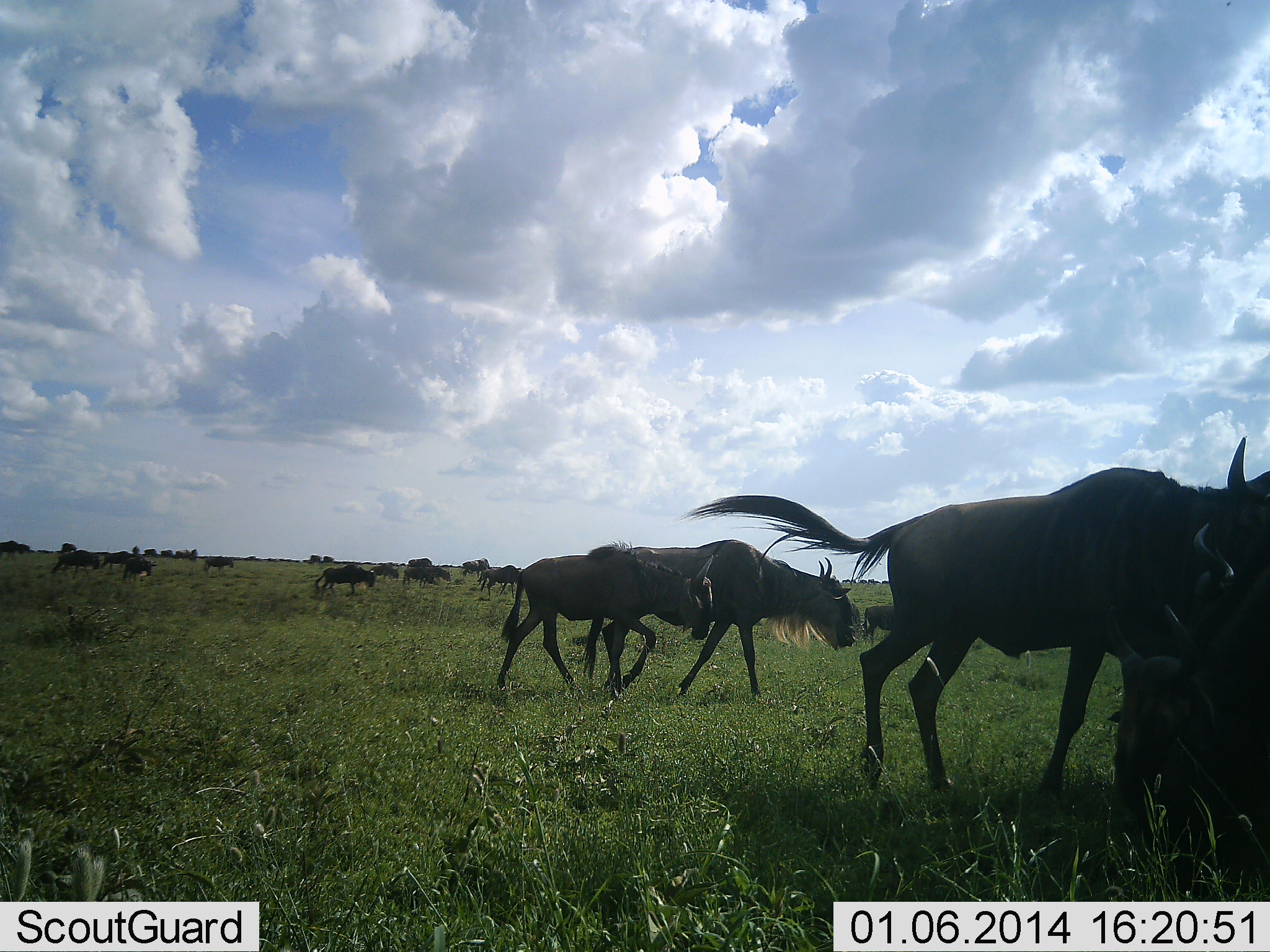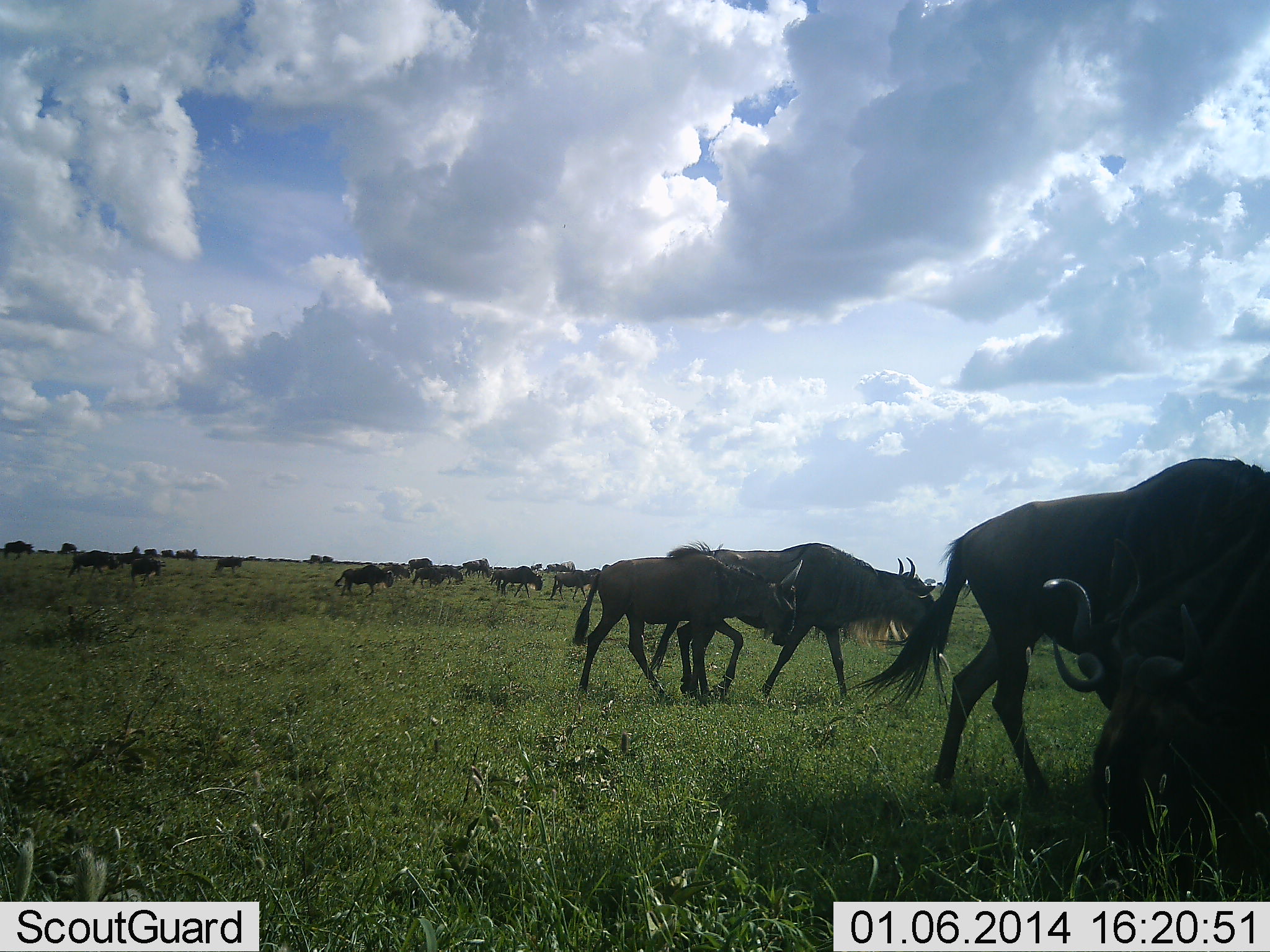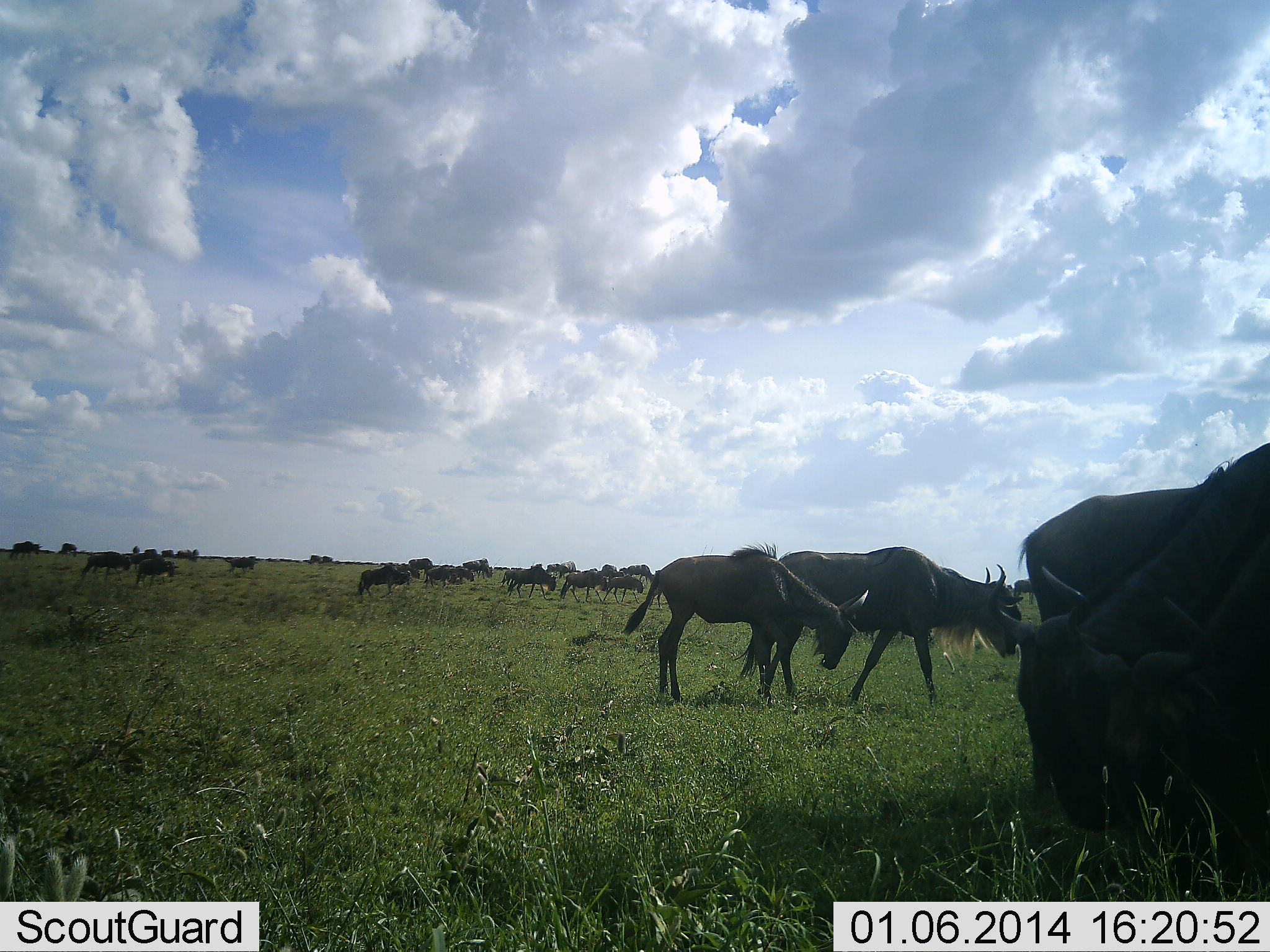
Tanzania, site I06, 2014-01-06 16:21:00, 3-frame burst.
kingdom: Animalia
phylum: Chordata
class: Mammalia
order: Artiodactyla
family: Bovidae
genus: Connochaetes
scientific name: Connochaetes taurinus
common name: blue wildebeest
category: wildebeest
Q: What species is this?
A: Wildebeest (blue wildebeest) (Connochaetes taurinus).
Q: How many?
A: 11-50.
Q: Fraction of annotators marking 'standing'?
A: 0%.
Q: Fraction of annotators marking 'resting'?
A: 0%.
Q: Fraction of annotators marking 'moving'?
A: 100%.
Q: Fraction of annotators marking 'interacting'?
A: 10%.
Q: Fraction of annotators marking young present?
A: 20%.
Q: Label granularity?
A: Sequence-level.